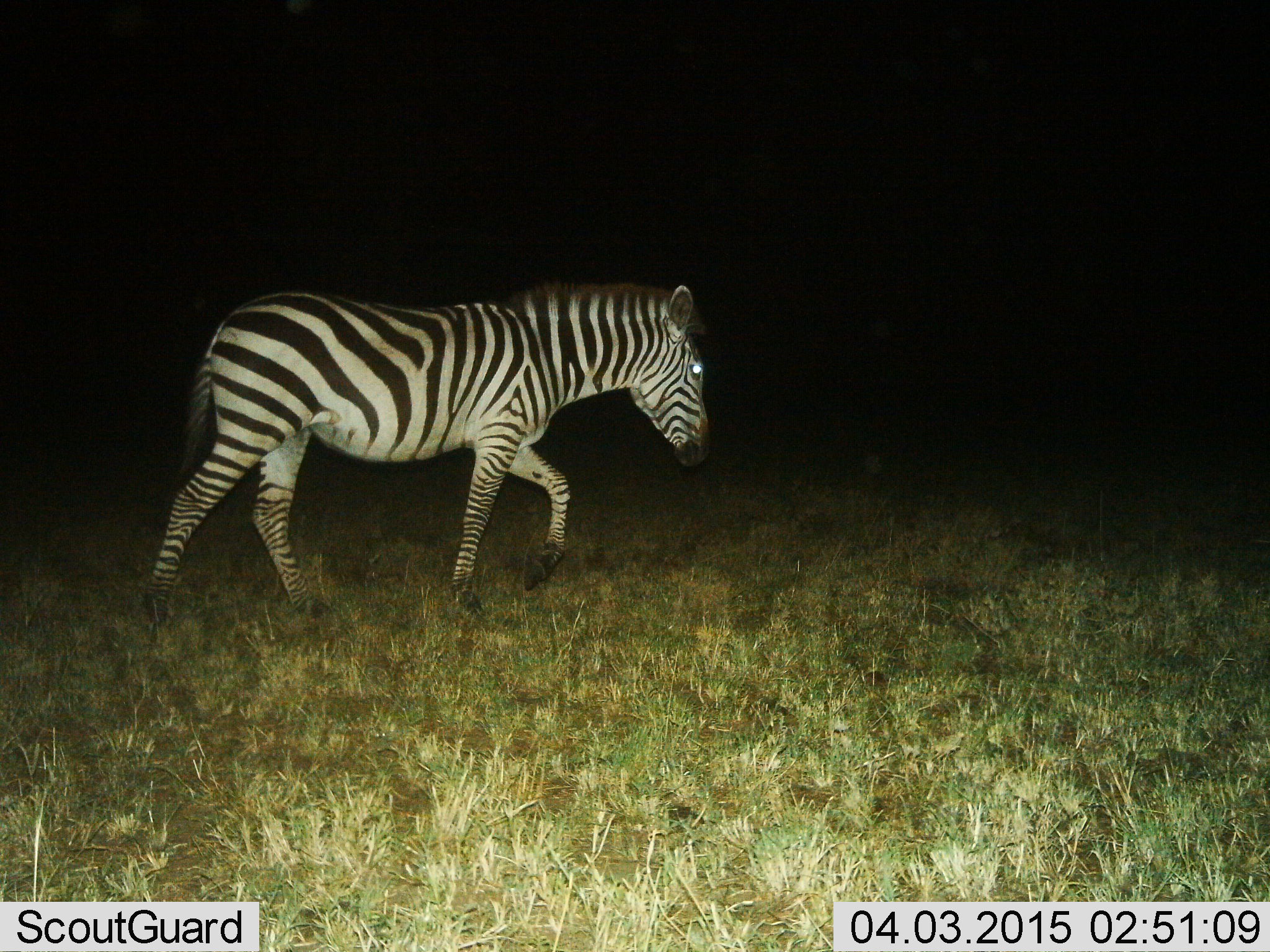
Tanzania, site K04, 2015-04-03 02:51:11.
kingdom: Animalia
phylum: Chordata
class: Mammalia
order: Perissodactyla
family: Equidae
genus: Equus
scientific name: Equus quagga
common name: plains zebra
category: zebra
Zebra (plains zebra) (Equus quagga), count 1. Behavior (volunteer vote fractions): standing 20%, resting 0%, moving 90%, interacting 0%. Young present (vote fraction): 0%. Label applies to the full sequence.